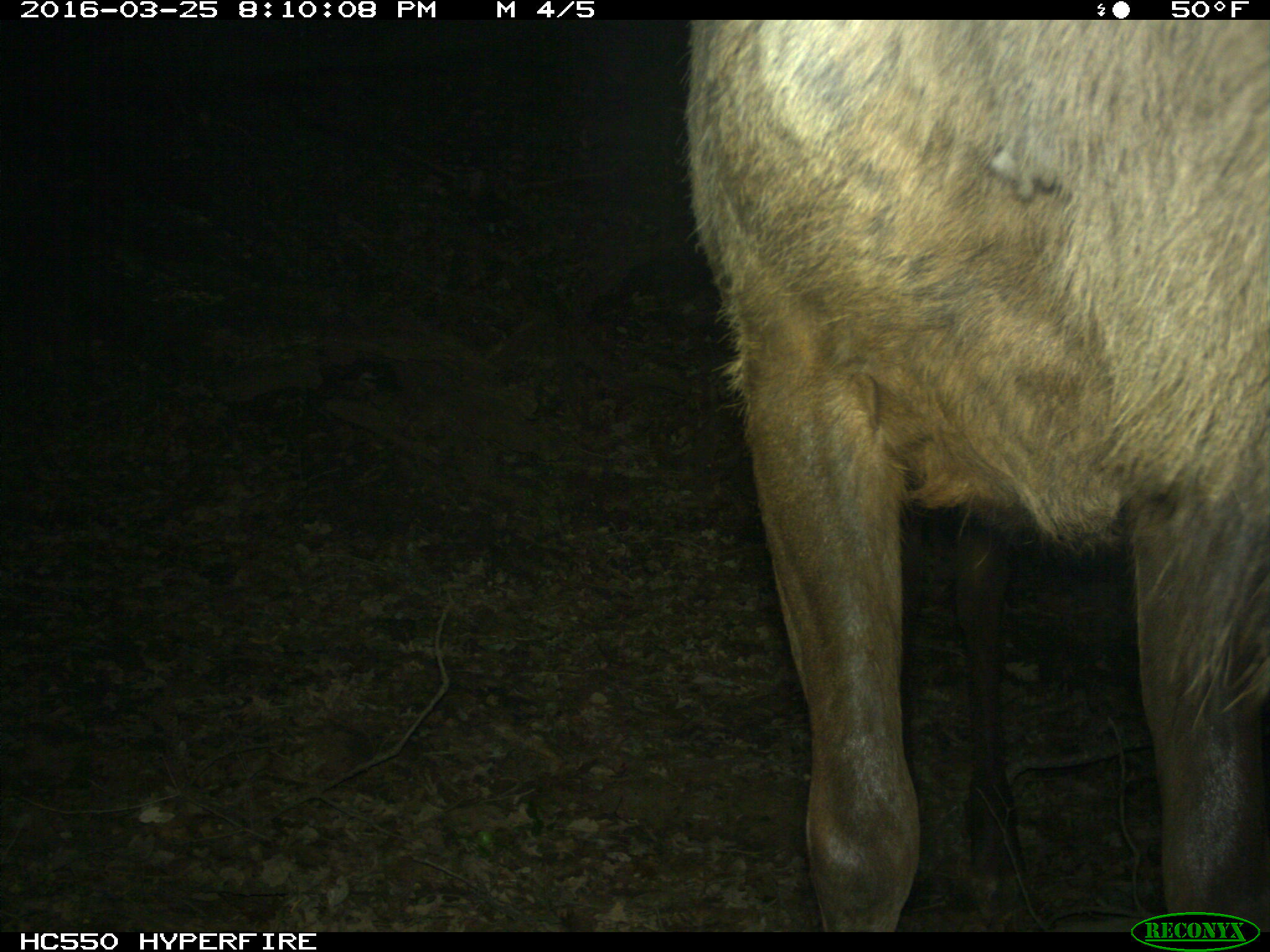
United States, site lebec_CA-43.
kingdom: Animalia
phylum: Chordata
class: Mammalia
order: Artiodactyla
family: Cervidae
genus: Cervus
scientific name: Cervus canadensis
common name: elk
Cervus canadensis (elk).